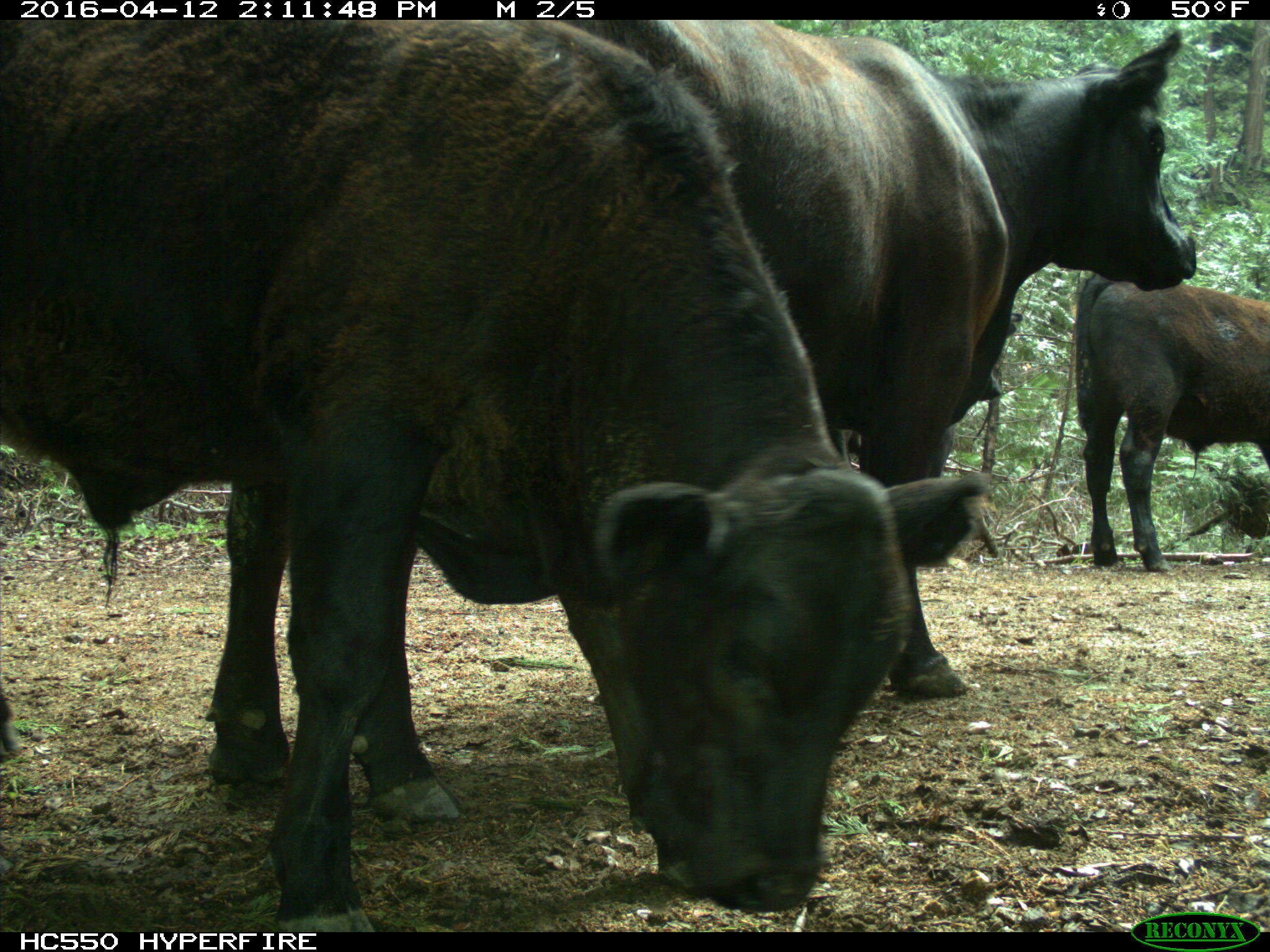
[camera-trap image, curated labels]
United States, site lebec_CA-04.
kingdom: Animalia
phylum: Chordata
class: Mammalia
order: Artiodactyla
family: Bovidae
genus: Bos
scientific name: Bos taurus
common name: domestic cow